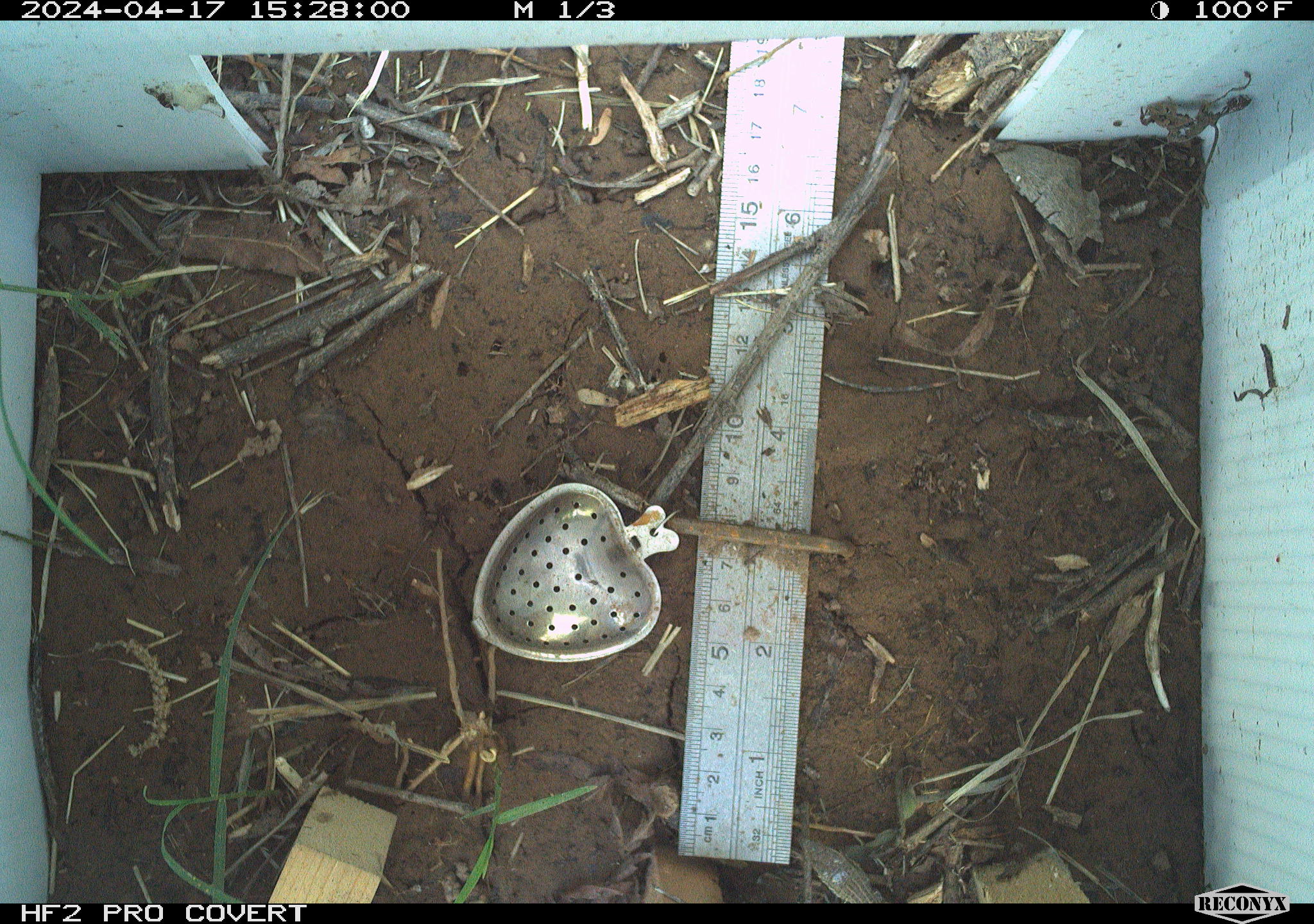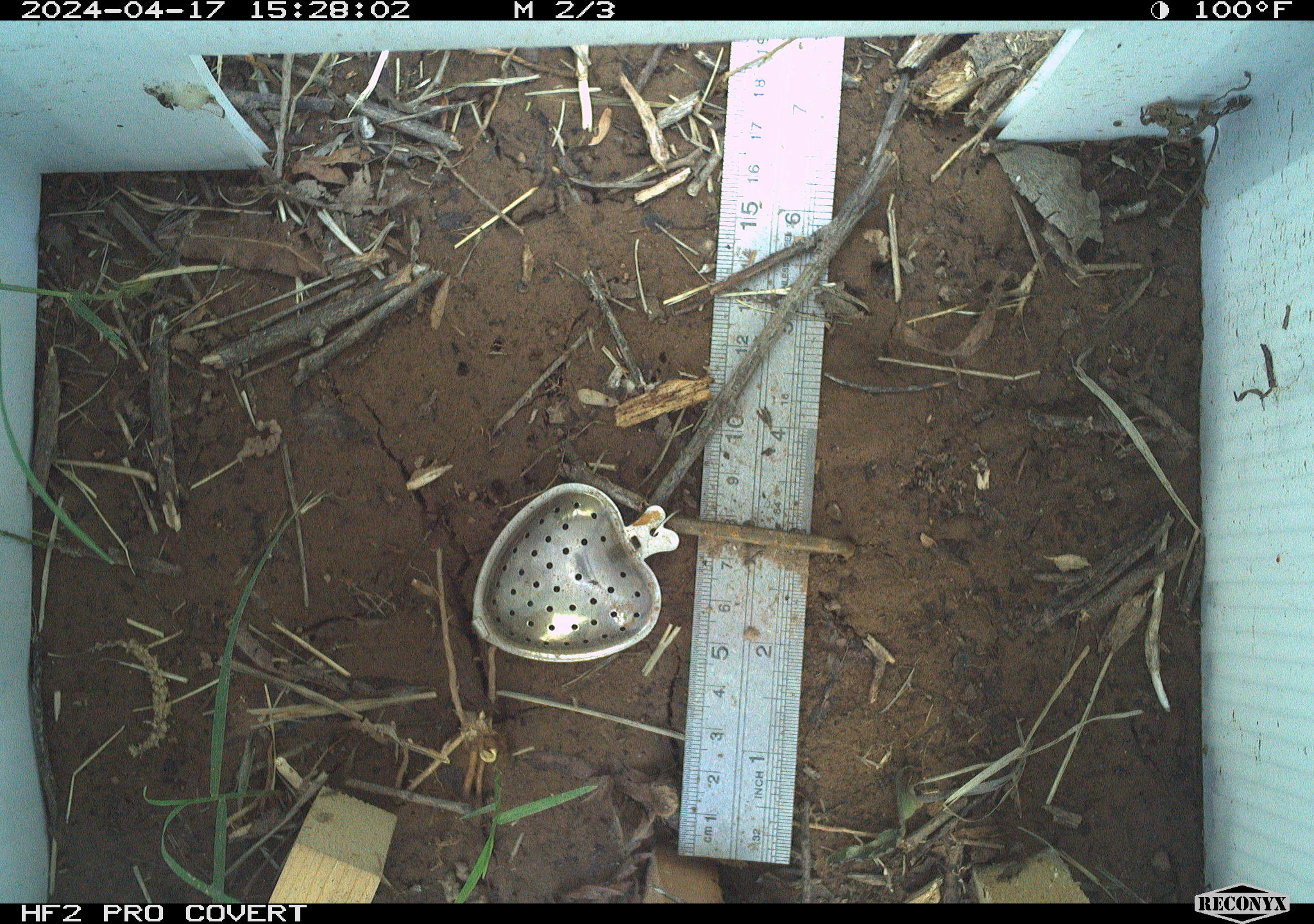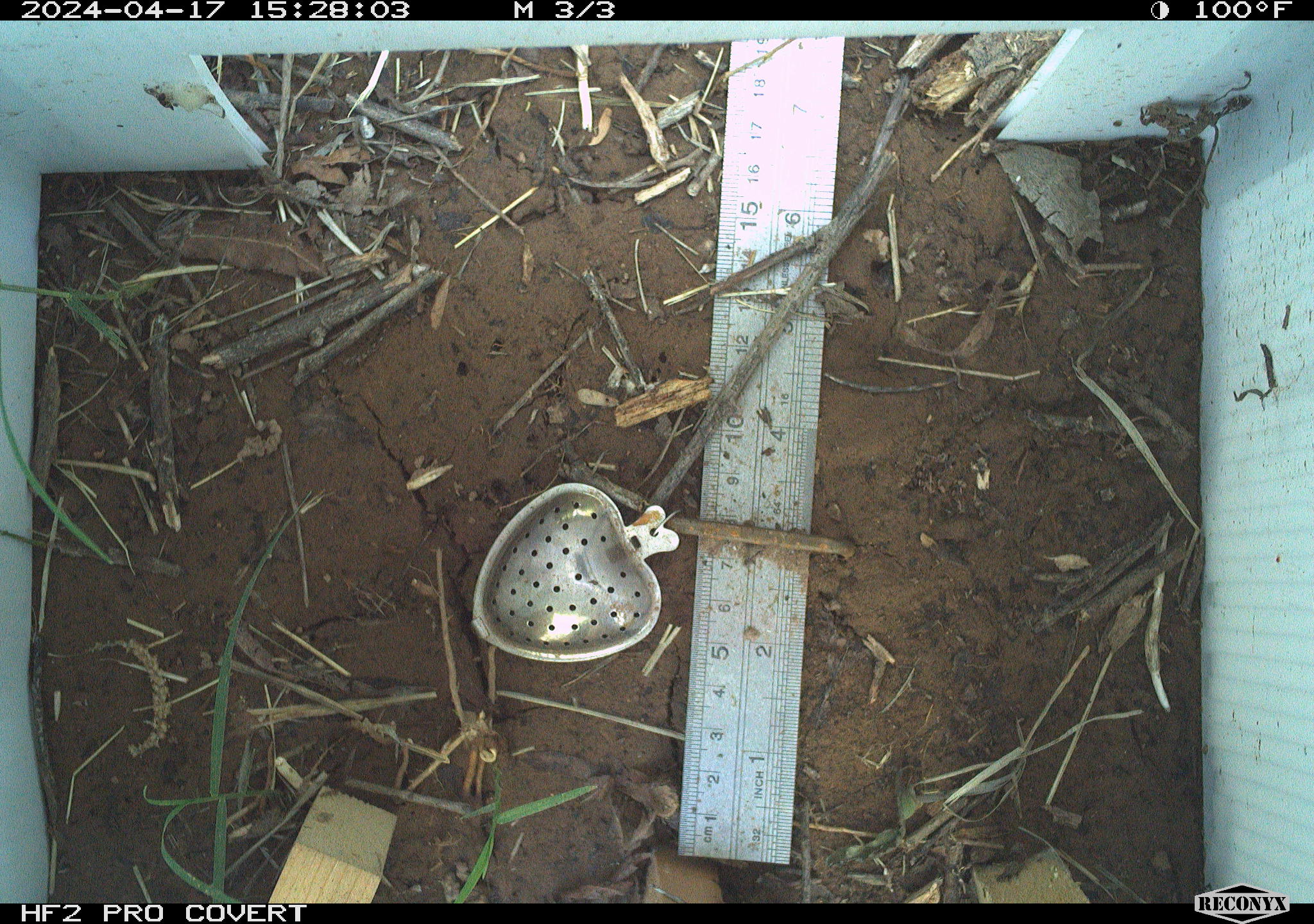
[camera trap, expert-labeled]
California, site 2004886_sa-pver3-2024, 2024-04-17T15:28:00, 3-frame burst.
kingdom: Animalia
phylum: Chordata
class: Reptilia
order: Squamata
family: Teiidae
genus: Aspidoscelis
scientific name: Aspidoscelis tigris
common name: western whiptail